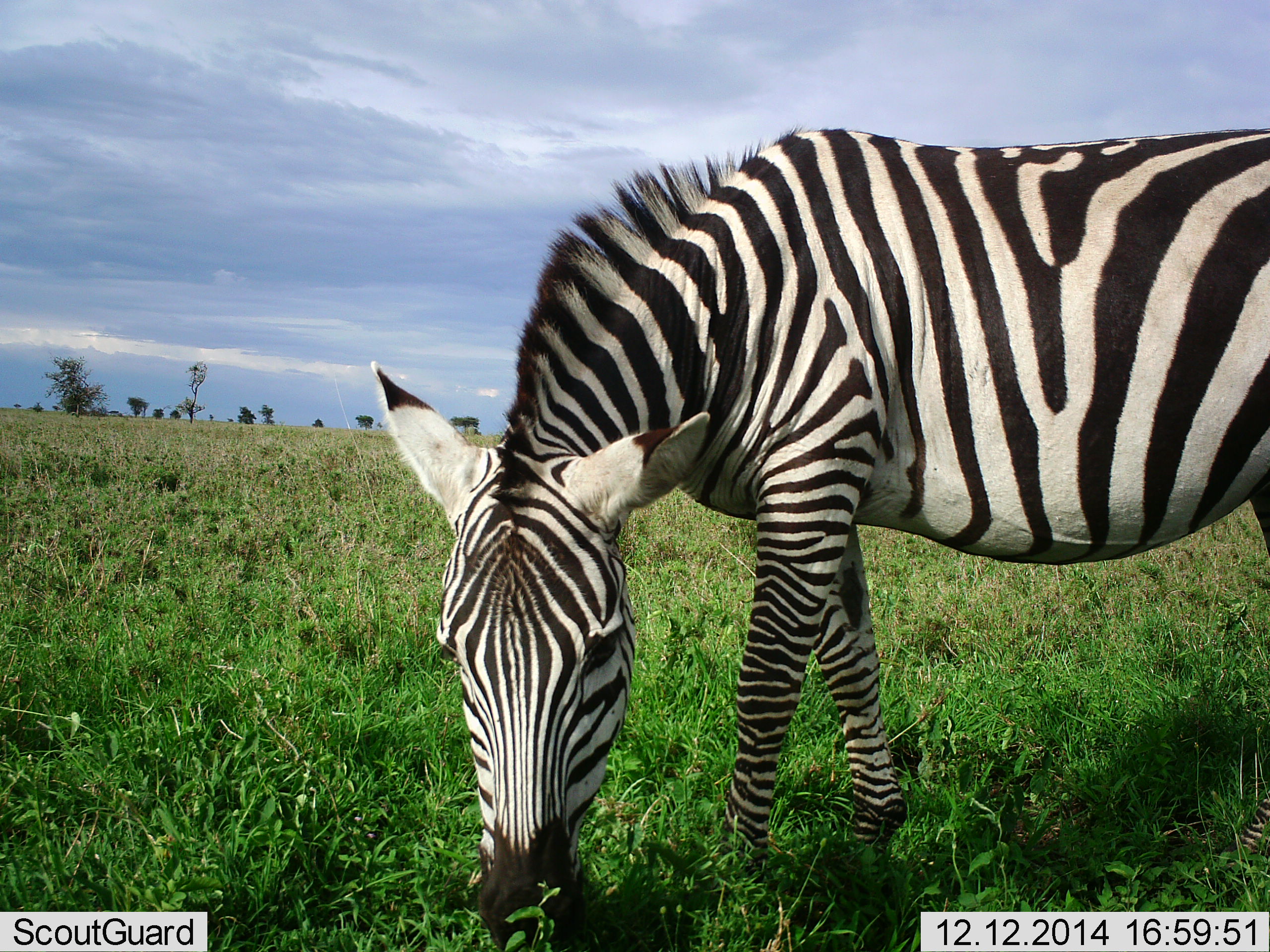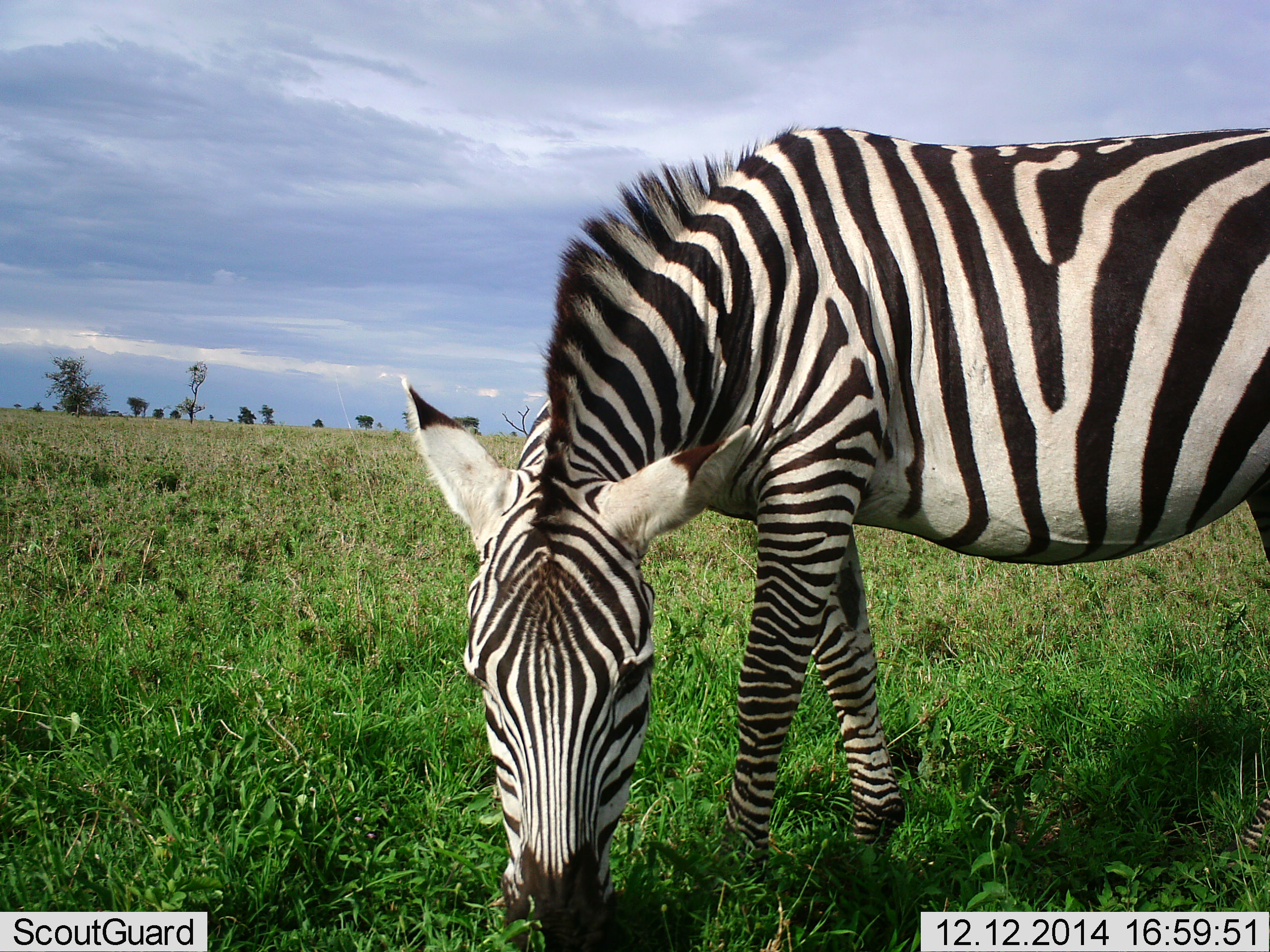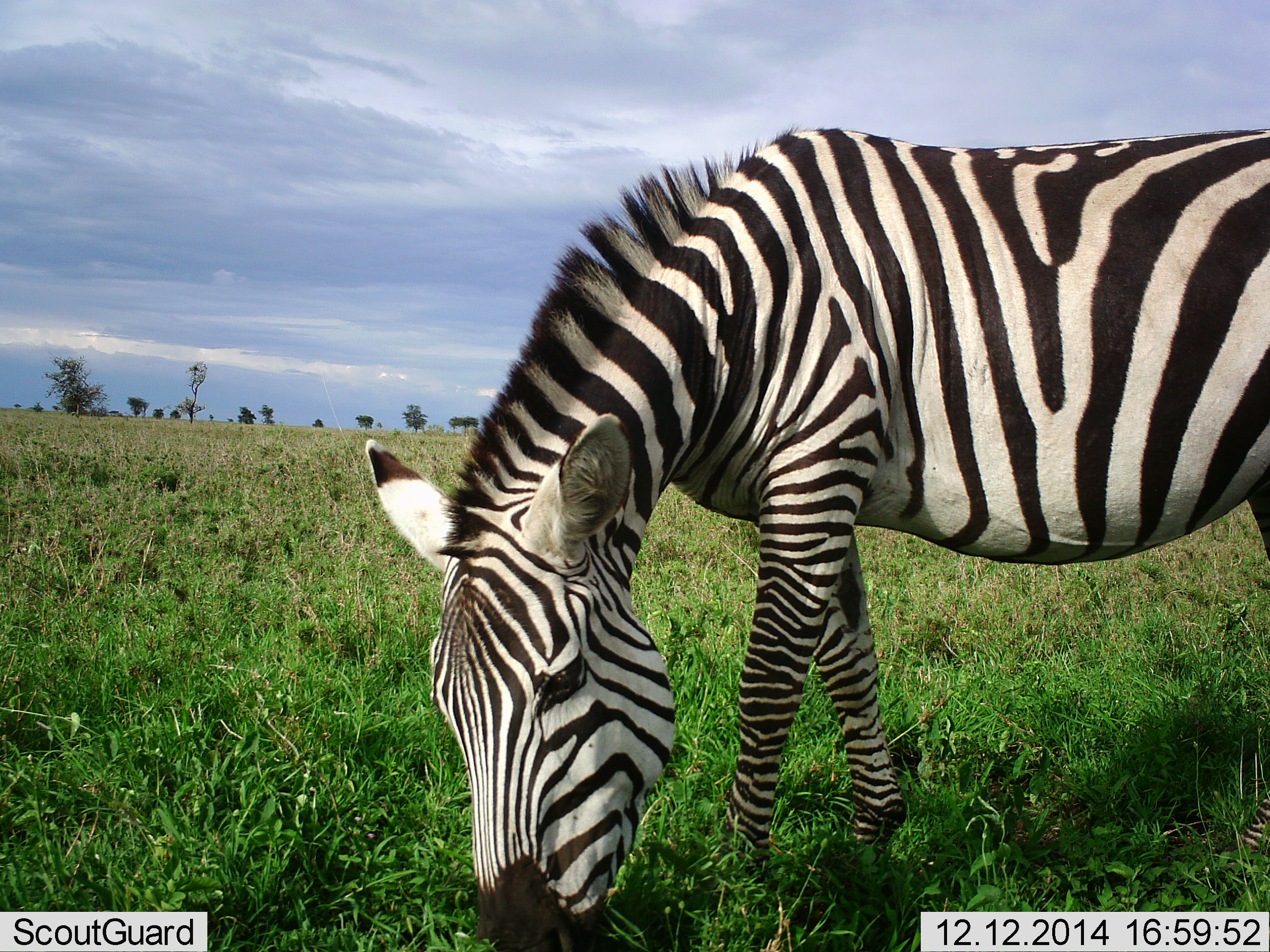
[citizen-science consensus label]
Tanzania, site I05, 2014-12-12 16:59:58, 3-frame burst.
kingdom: Animalia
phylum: Chordata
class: Mammalia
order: Perissodactyla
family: Equidae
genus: Equus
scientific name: Equus quagga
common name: plains zebra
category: zebra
Zebra (plains zebra) (Equus quagga), count 1. Behavior (volunteer vote fractions): standing 20%, resting 0%, moving 10%, interacting 0%. Young present (vote fraction): 0%. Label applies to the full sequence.